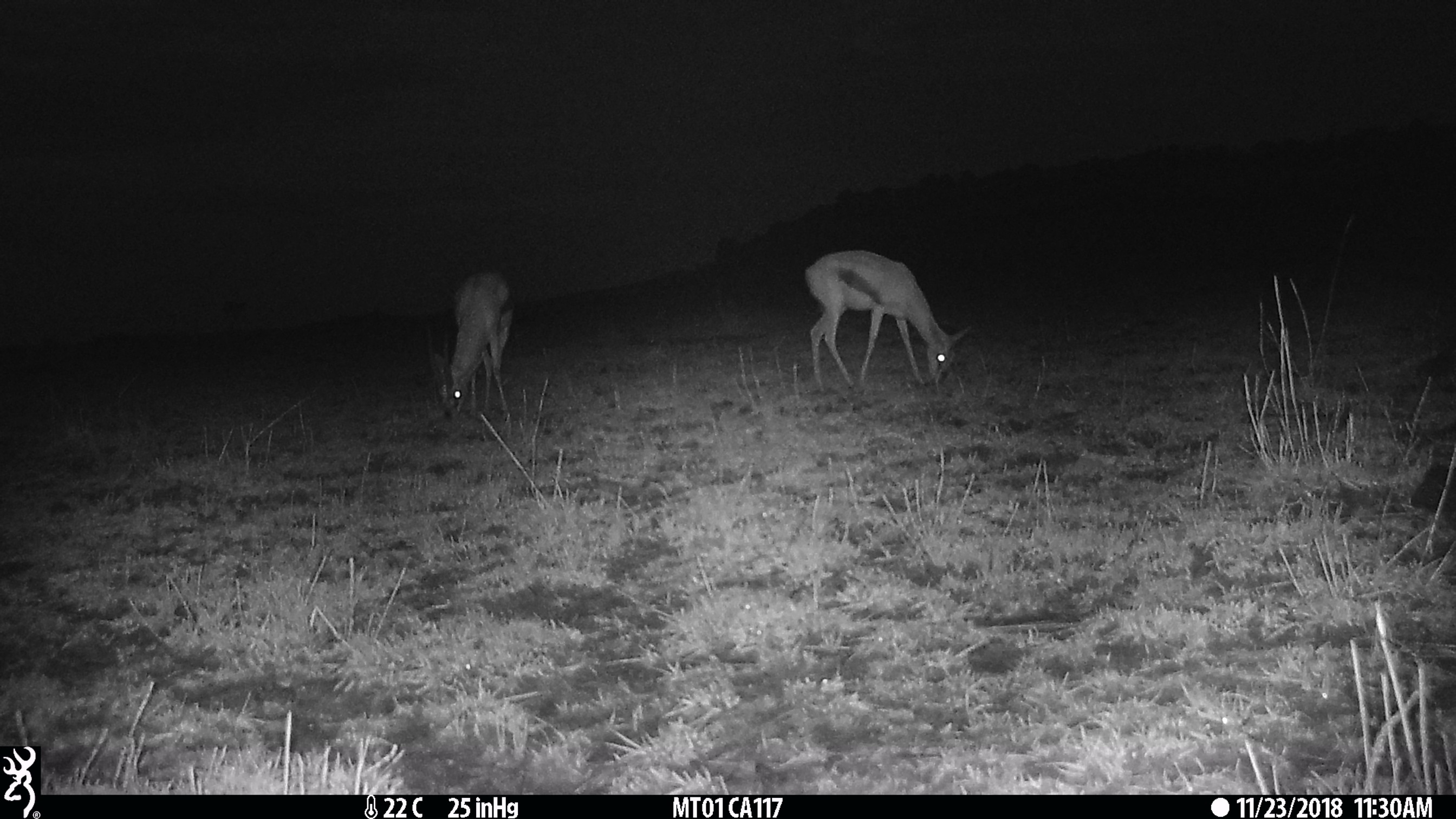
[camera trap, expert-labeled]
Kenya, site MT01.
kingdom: Animalia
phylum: Chordata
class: Mammalia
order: Artiodactyla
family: Bovidae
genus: Eudorcas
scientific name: Eudorcas thomsonii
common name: thomon's gazelle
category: gazelle thomsons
Gazelle thomsons (thomon's gazelle) (Eudorcas thomsonii).